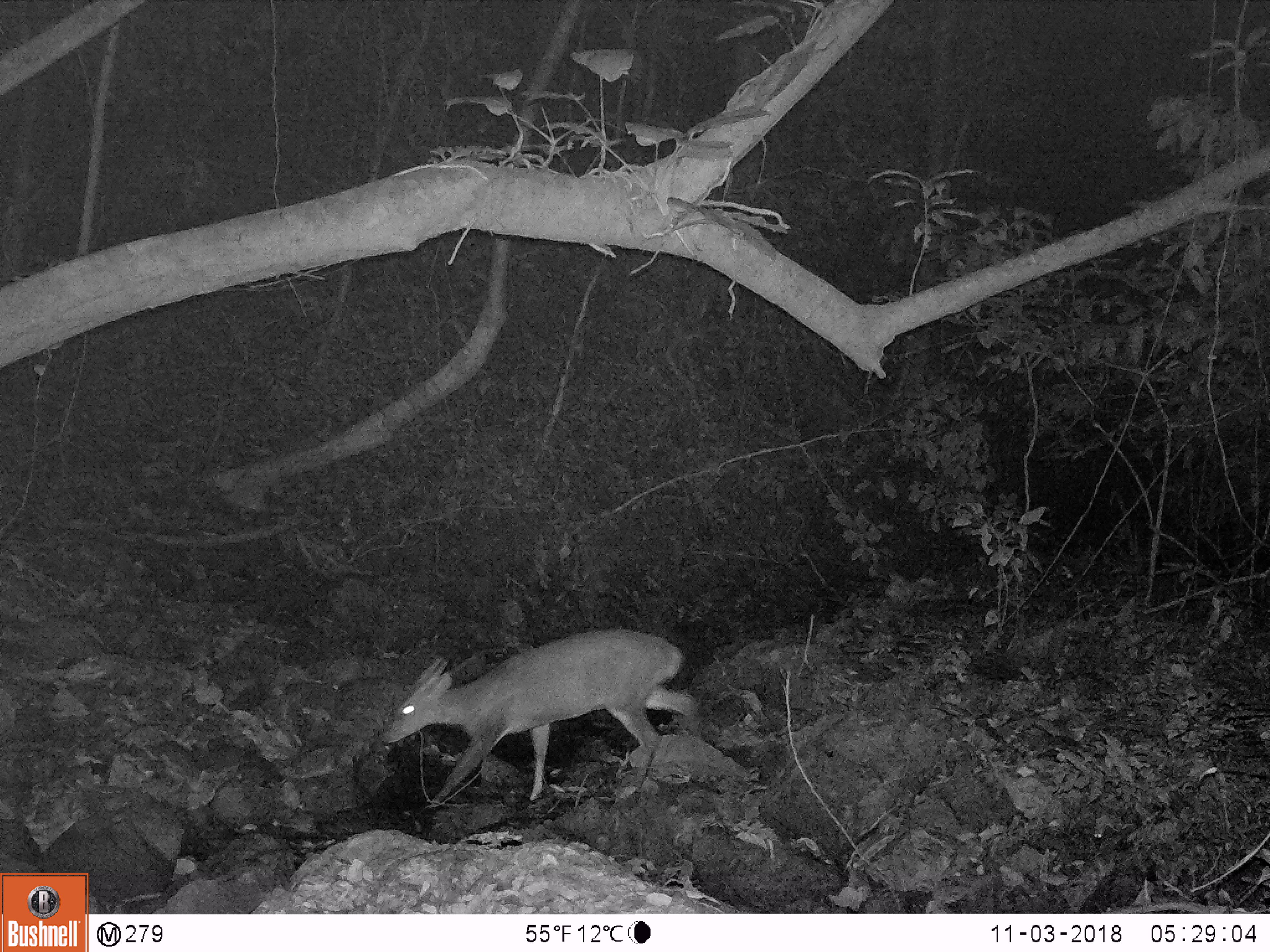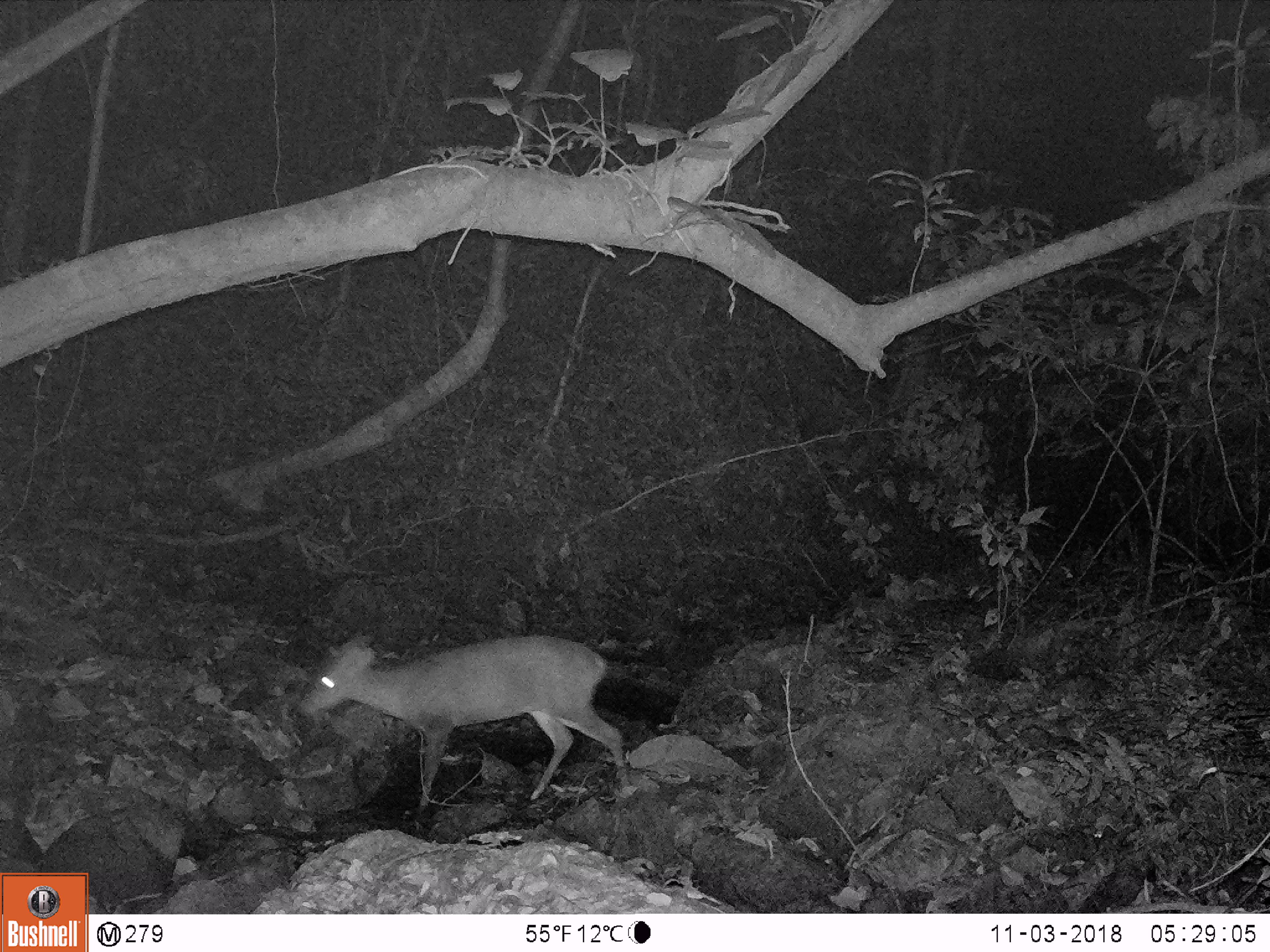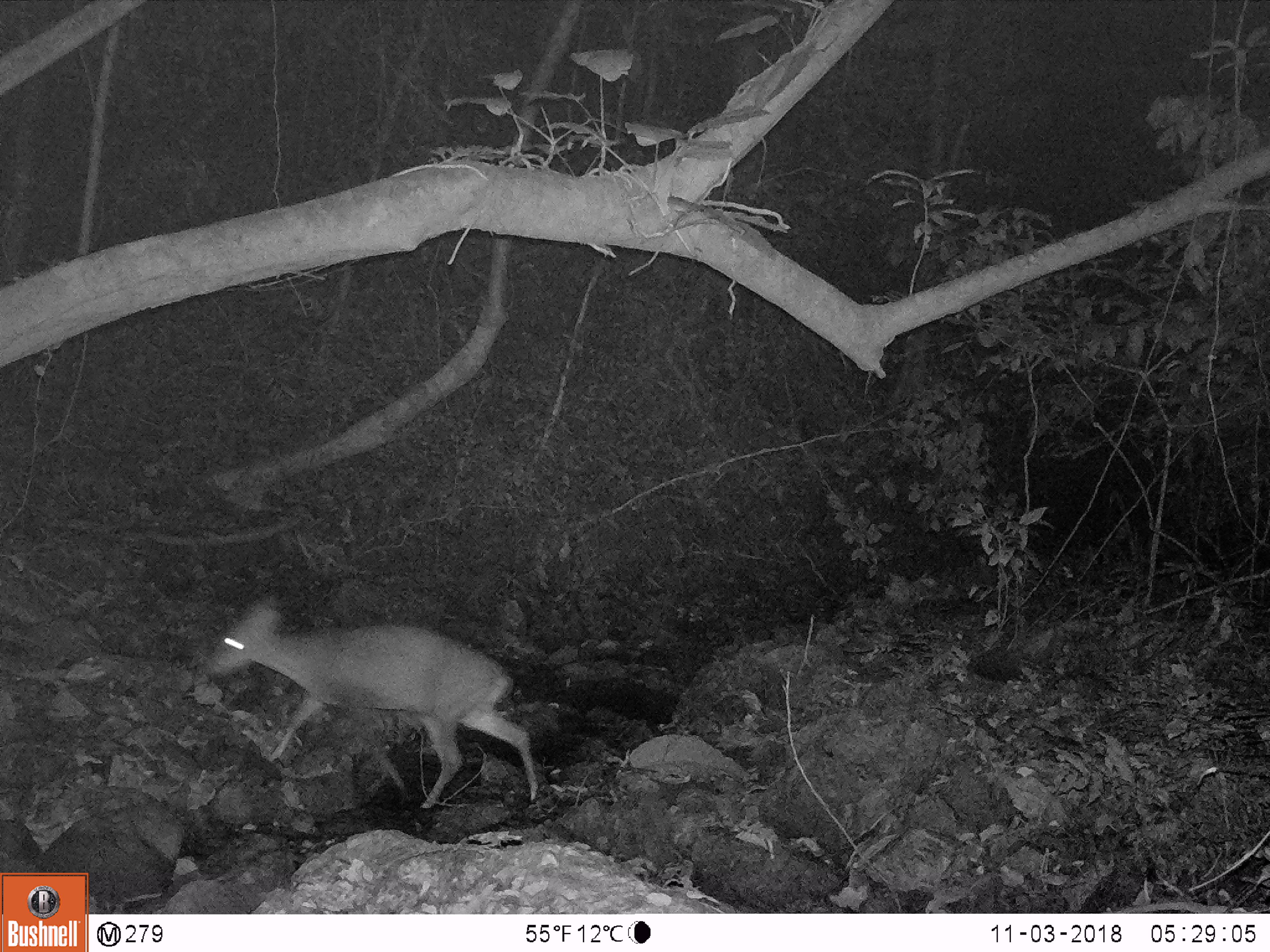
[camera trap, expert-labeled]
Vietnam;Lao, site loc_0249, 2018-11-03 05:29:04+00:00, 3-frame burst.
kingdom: Animalia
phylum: Chordata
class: Mammalia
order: Artiodactyla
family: Cervidae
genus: Muntiacus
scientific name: Muntiacus vuquangensis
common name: large-antlered muntjac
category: large antlered muntjac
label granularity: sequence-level